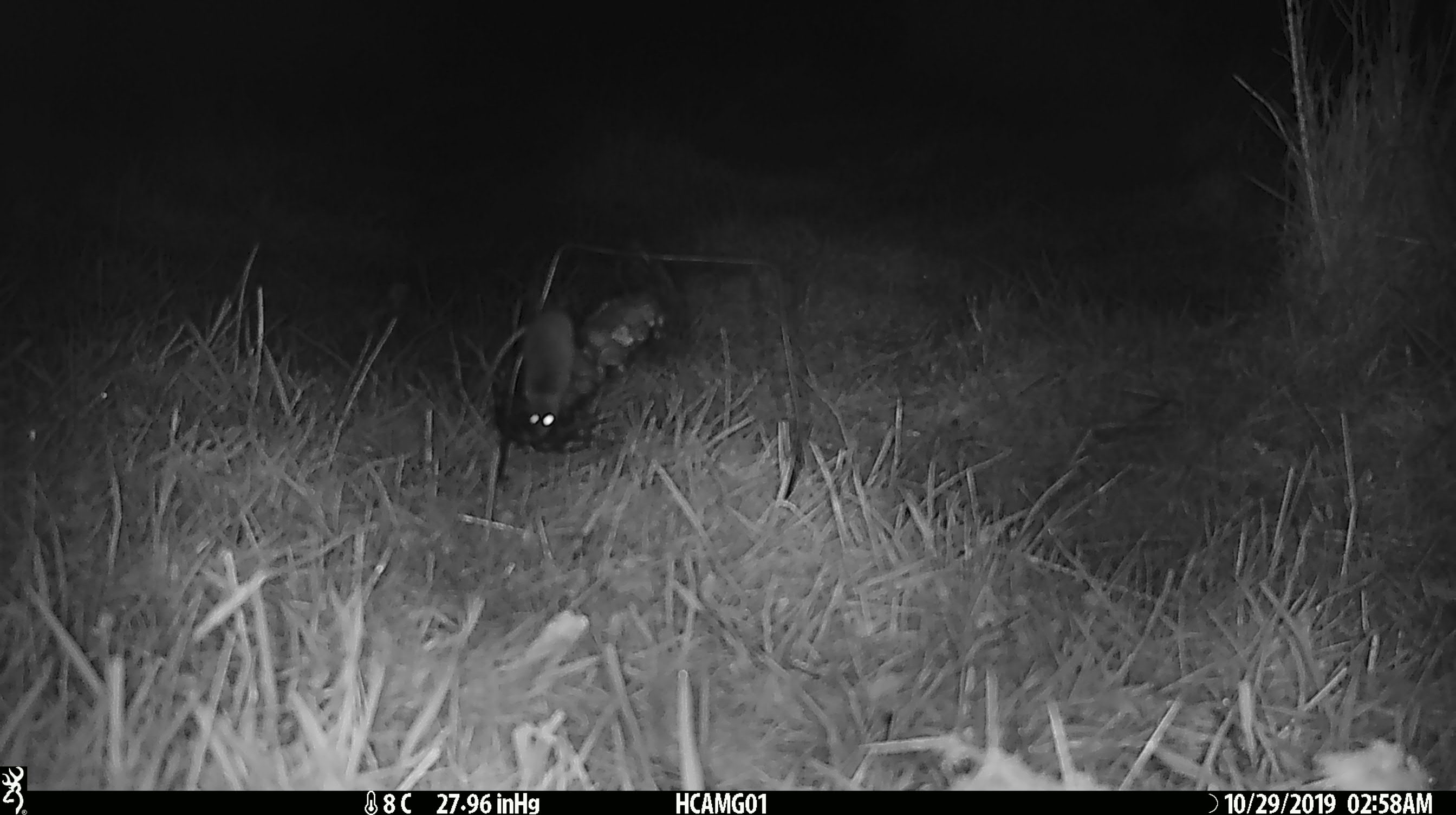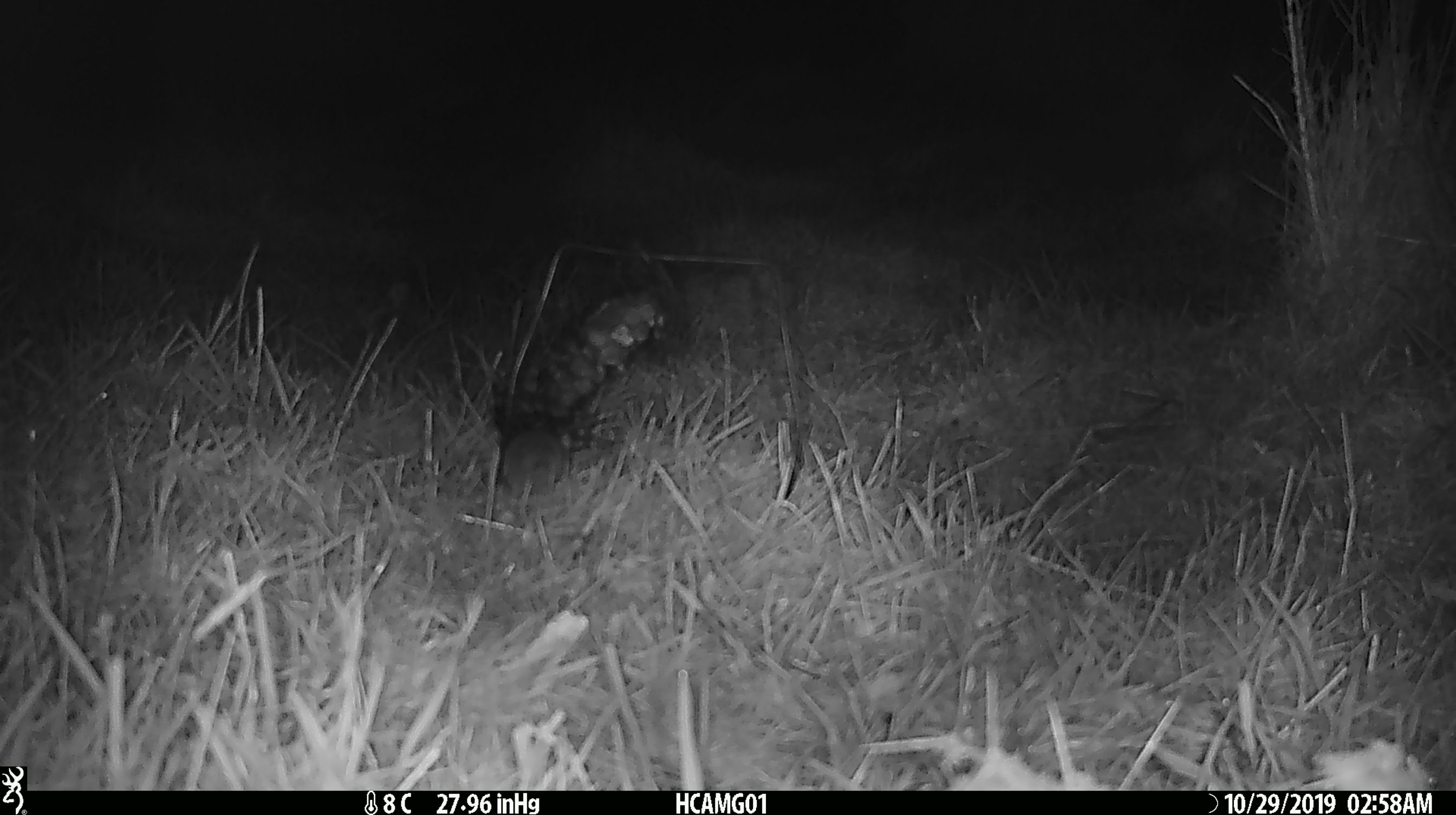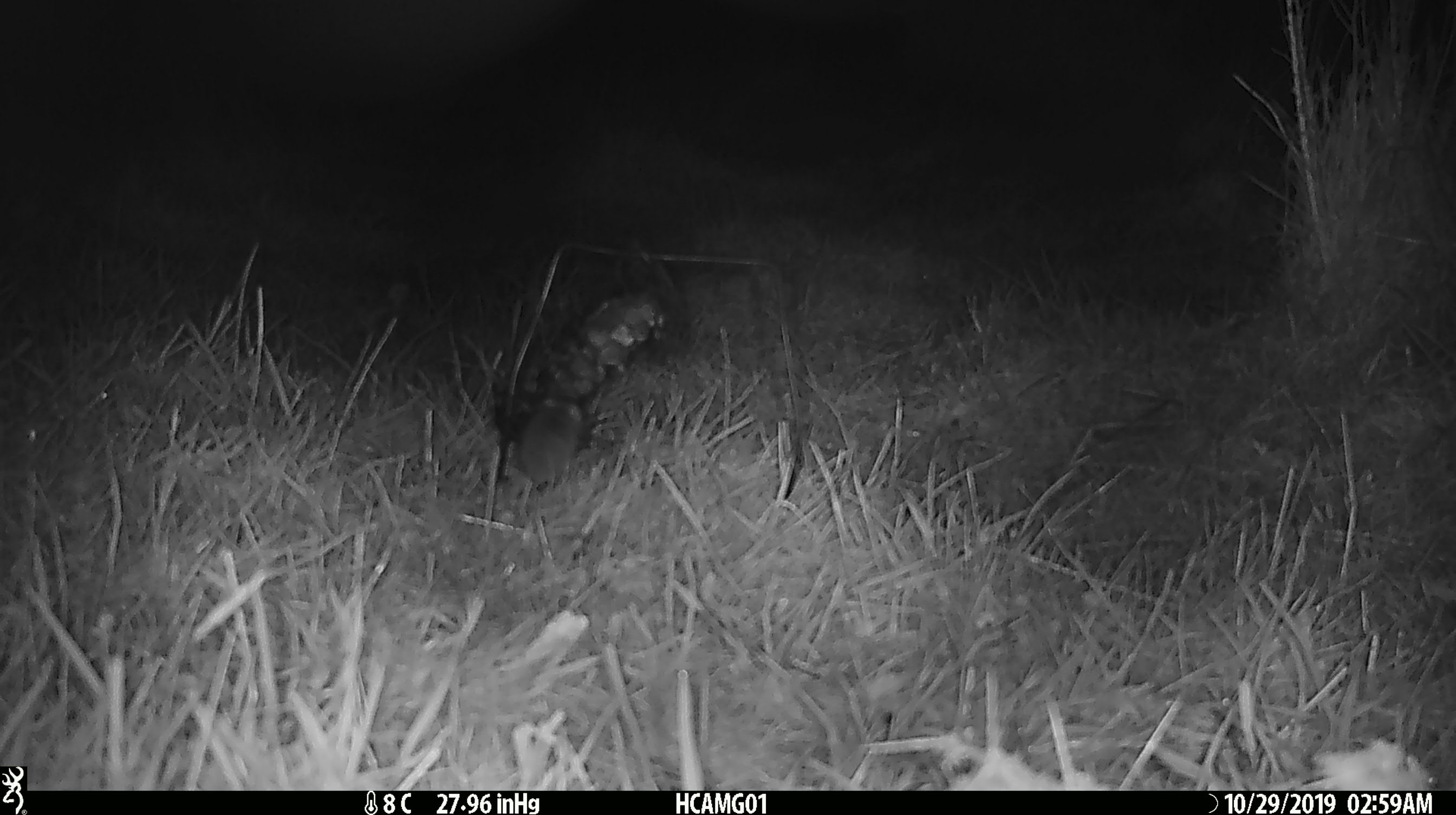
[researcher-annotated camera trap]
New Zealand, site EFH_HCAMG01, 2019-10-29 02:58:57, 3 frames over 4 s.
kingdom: Animalia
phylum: Chordata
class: Mammalia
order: Rodentia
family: Muridae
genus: Mus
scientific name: Mus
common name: mouse